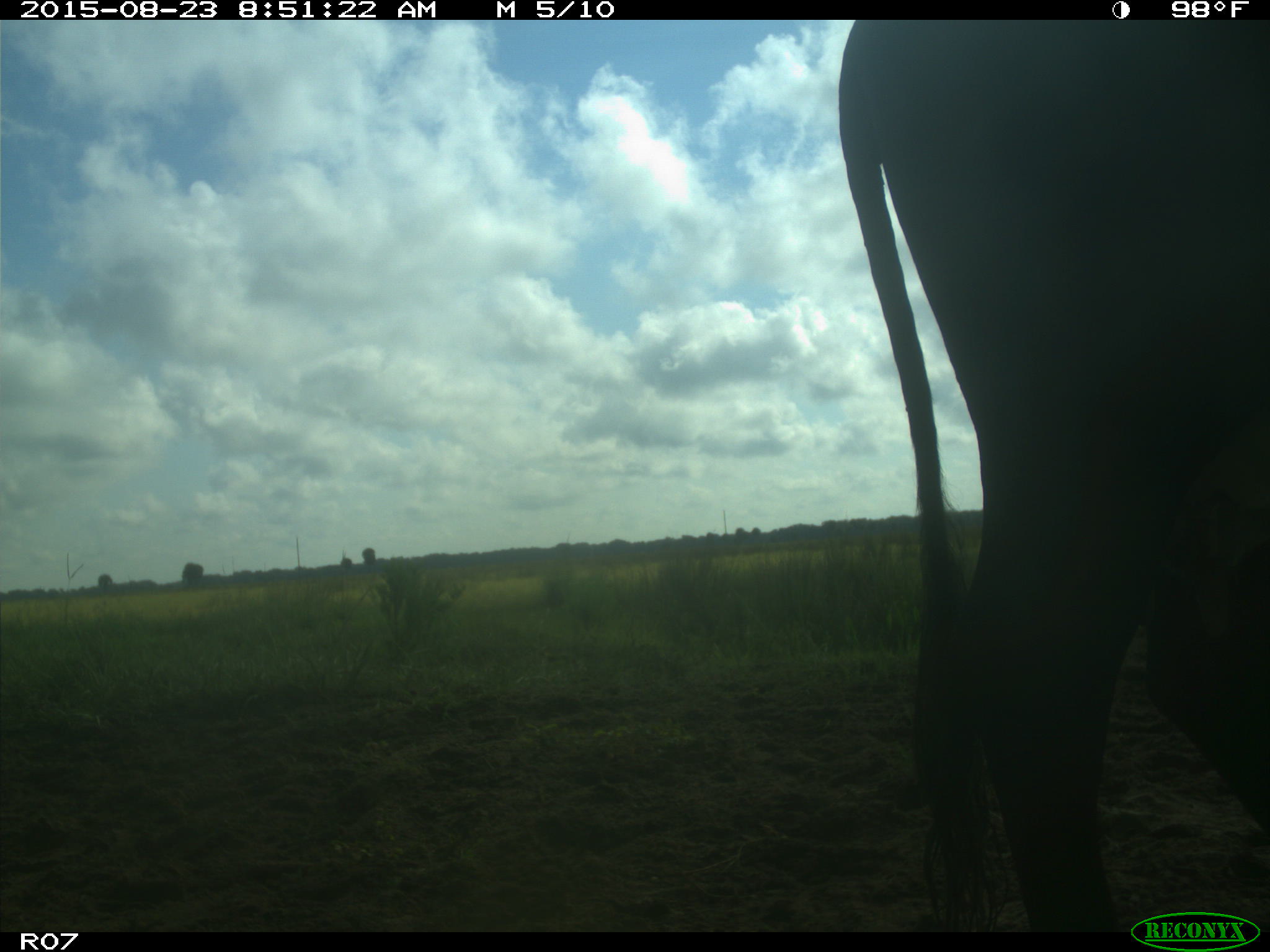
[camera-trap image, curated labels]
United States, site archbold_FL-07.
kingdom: Animalia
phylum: Chordata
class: Mammalia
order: Artiodactyla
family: Bovidae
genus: Bos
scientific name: Bos taurus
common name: domestic cow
Bos taurus (domestic cow).